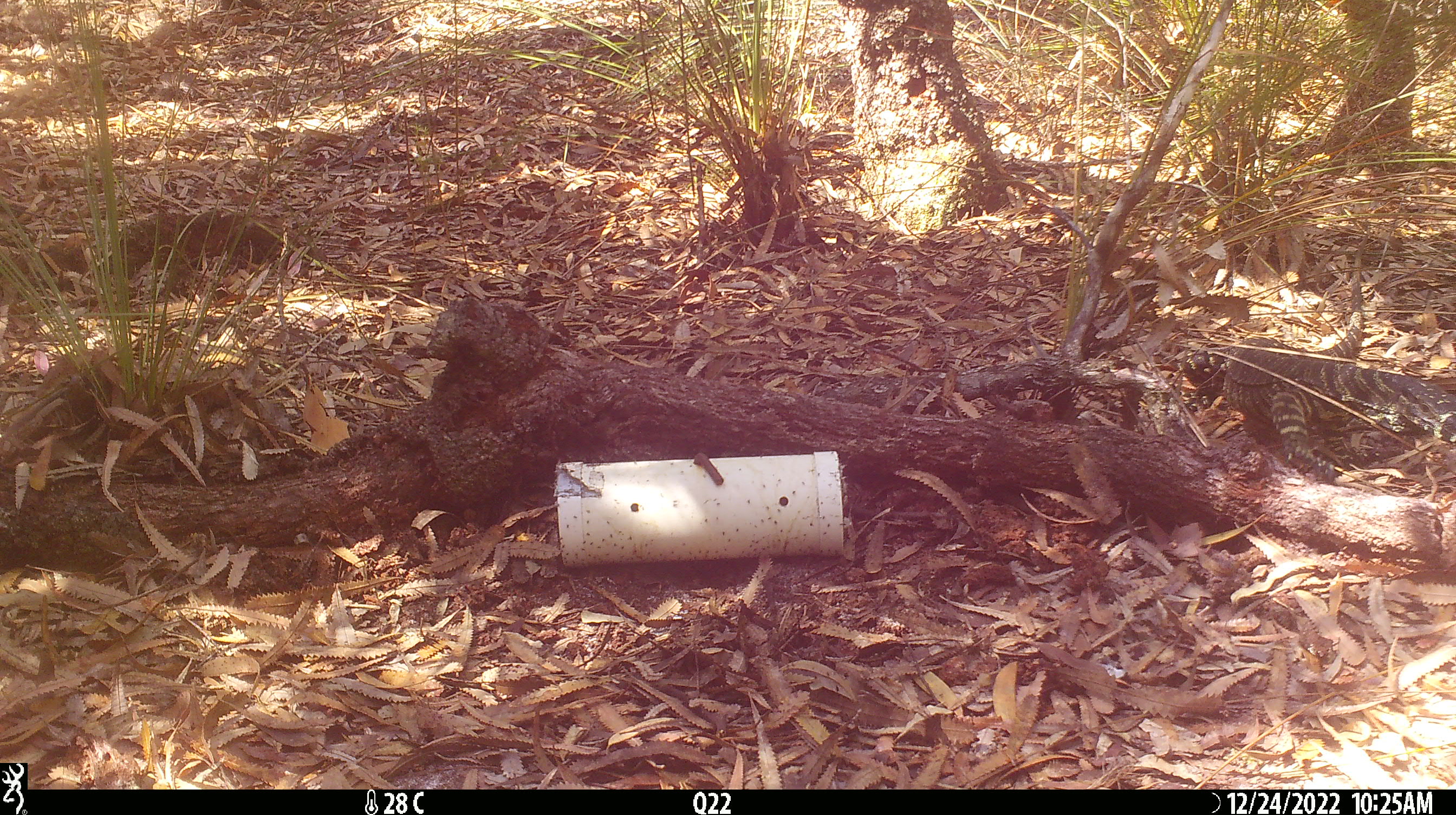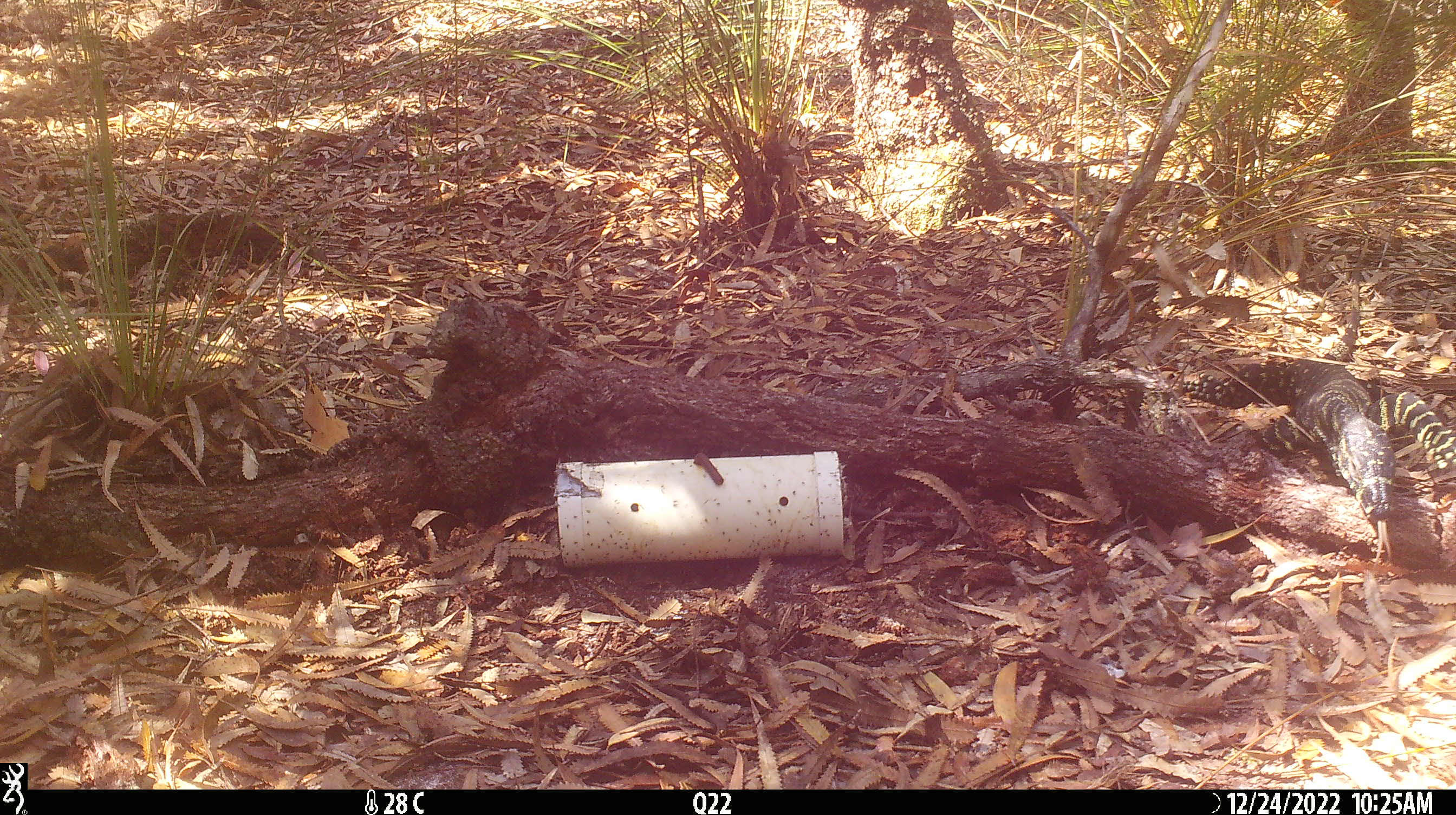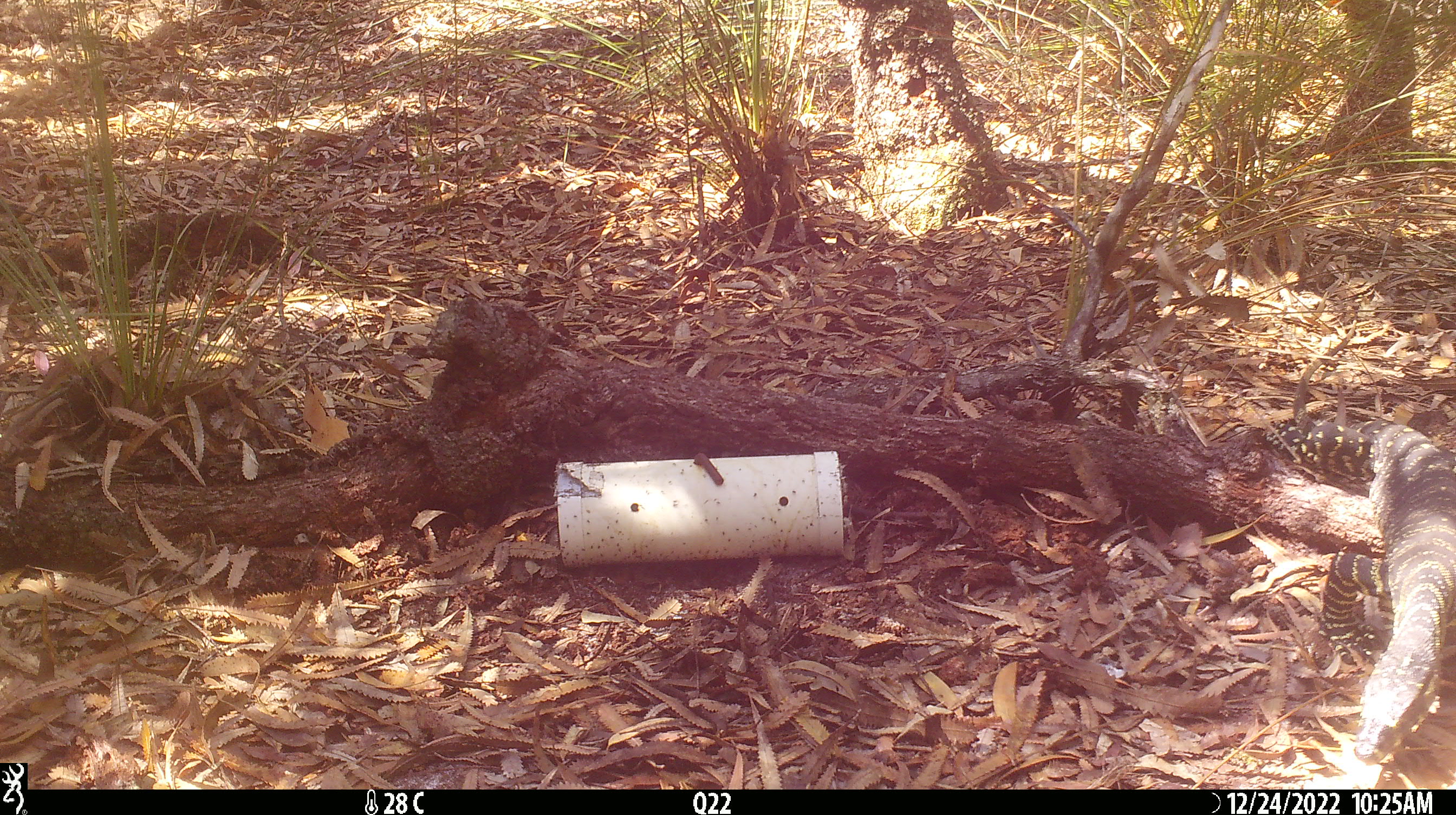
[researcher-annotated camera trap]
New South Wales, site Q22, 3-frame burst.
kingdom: Animalia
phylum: Chordata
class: Reptilia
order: Squamata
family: Varanidae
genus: Varanus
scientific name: Varanus varius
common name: lace monitor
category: goanna